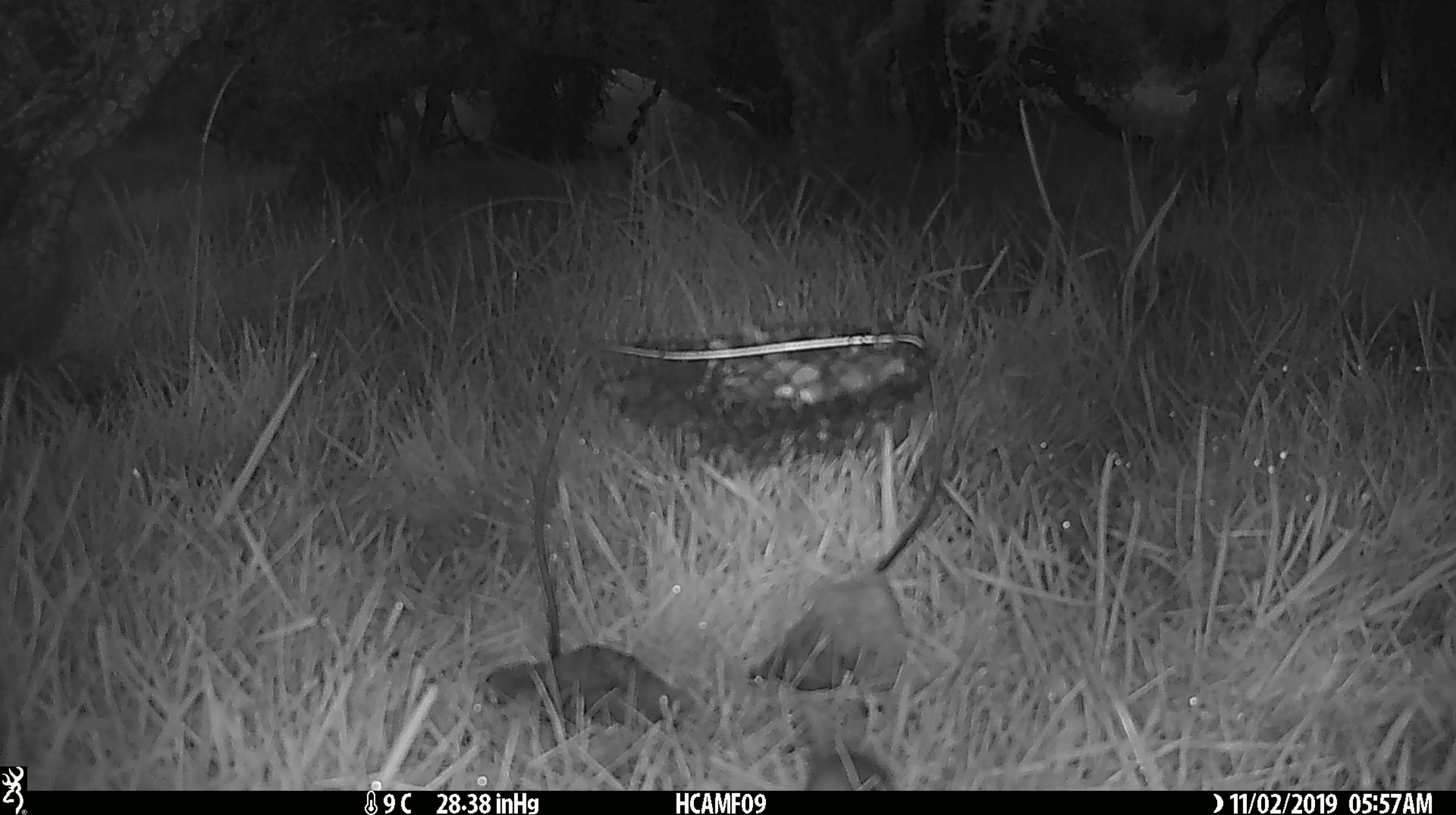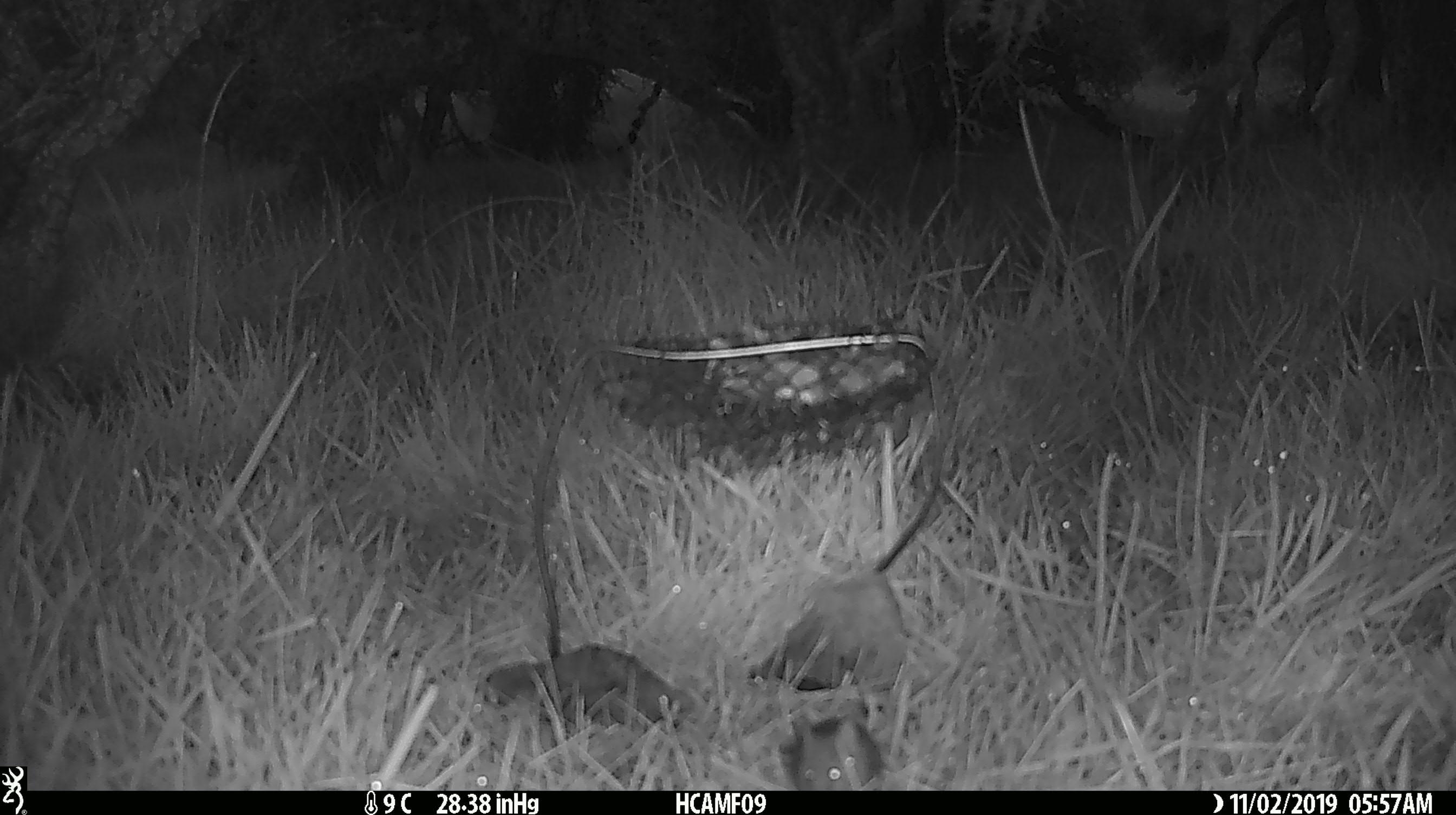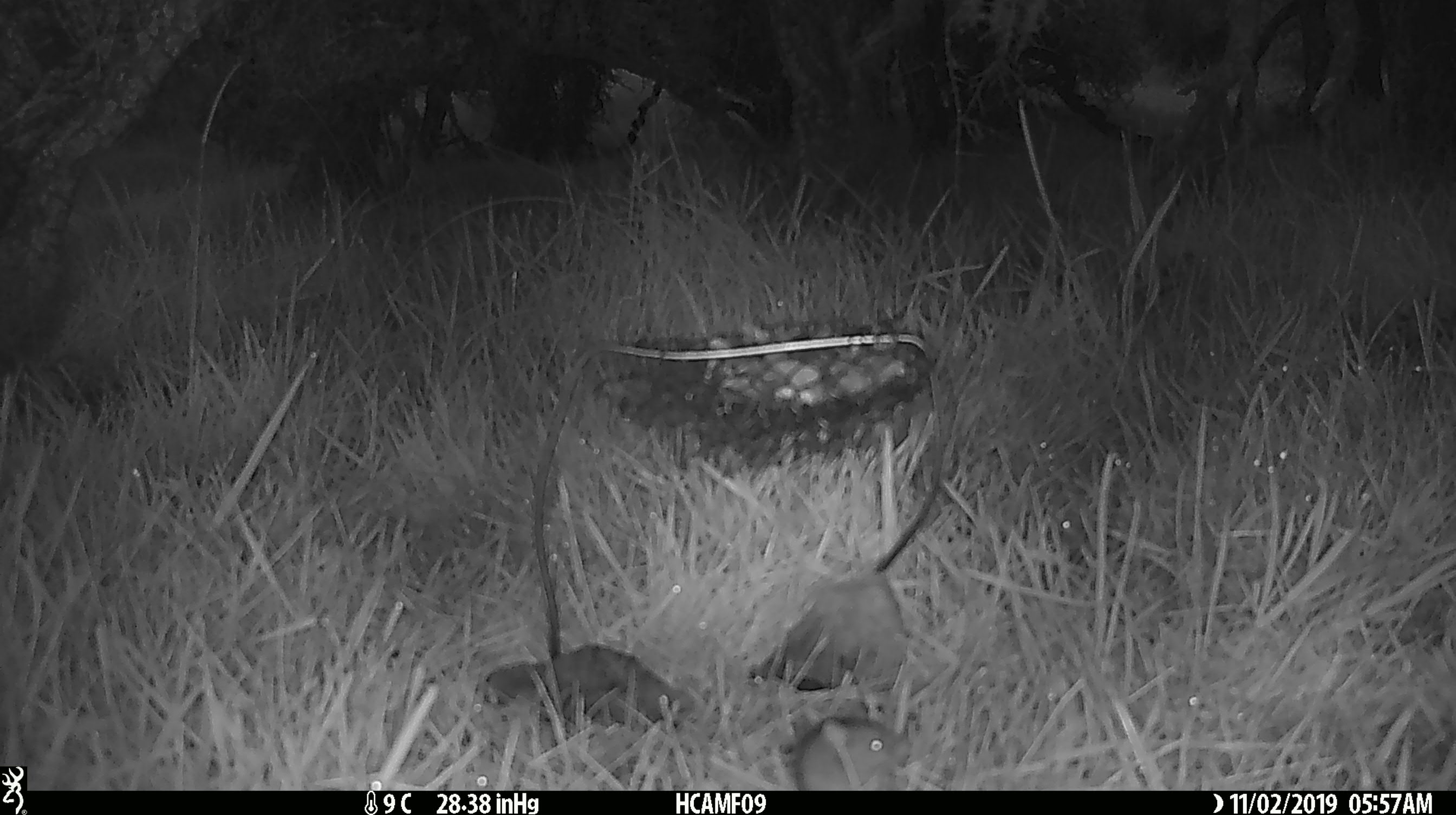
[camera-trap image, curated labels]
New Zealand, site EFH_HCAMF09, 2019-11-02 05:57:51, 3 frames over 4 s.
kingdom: Animalia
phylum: Chordata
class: Mammalia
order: Rodentia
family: Muridae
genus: Mus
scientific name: Mus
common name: mouse